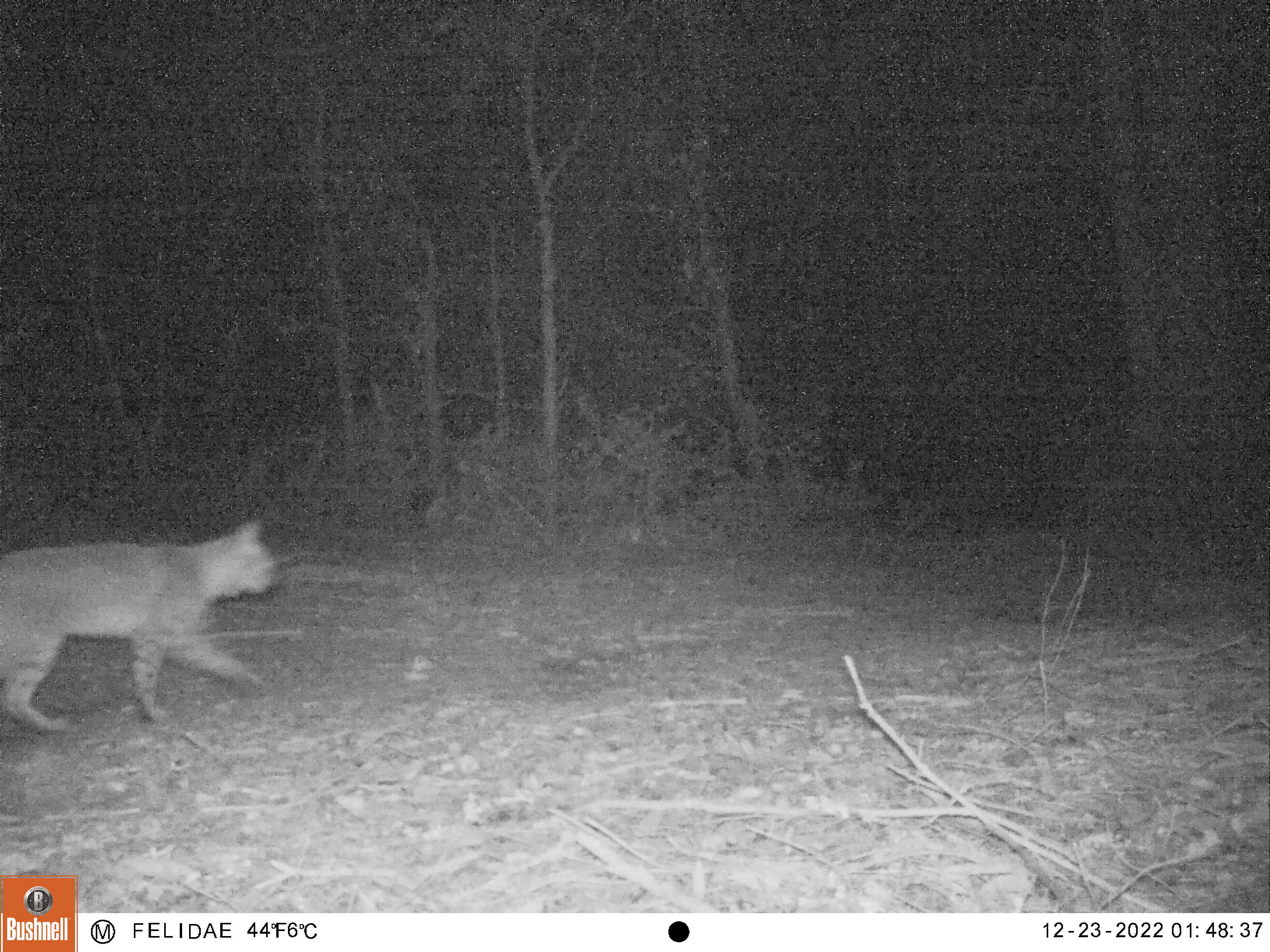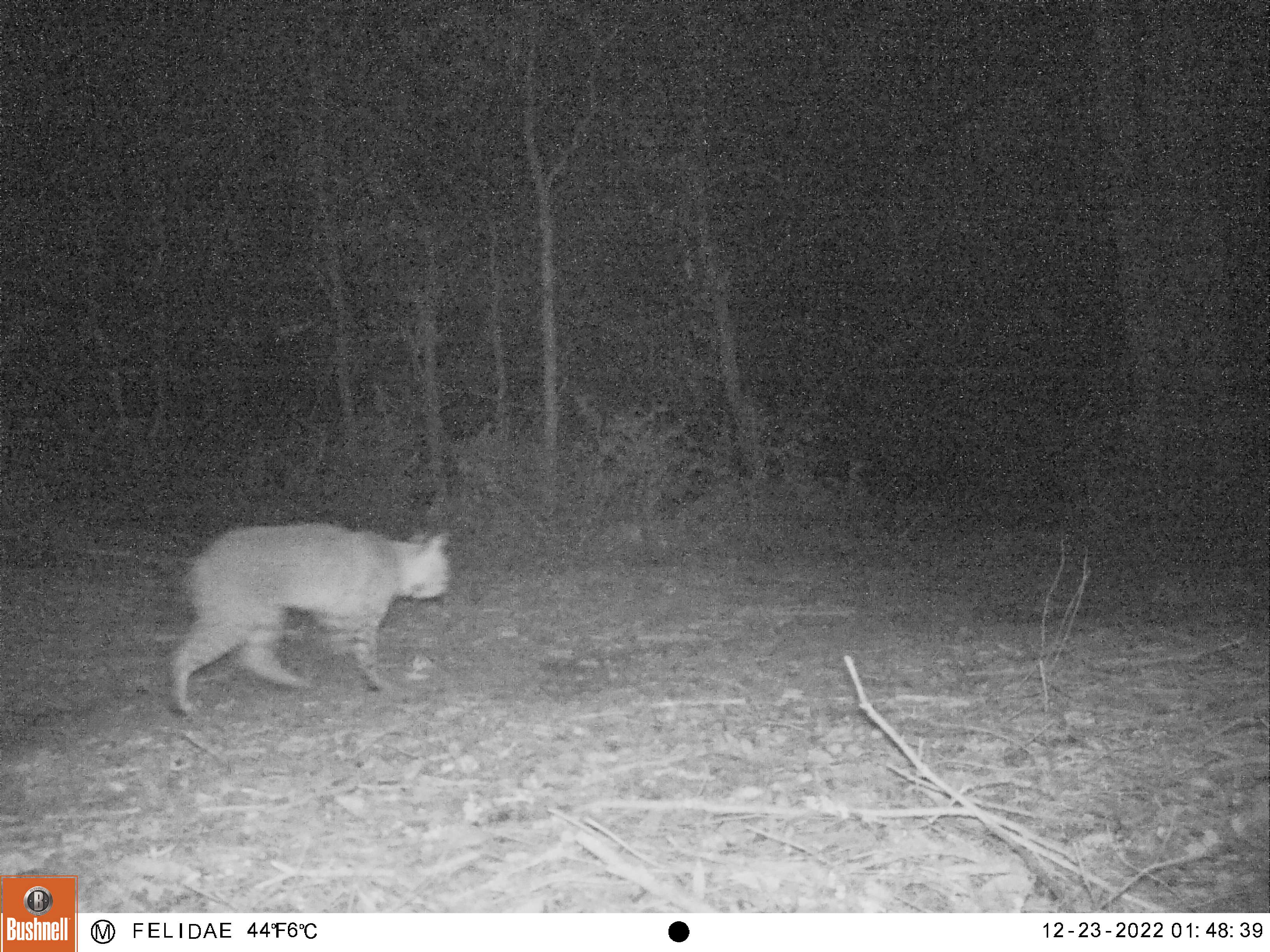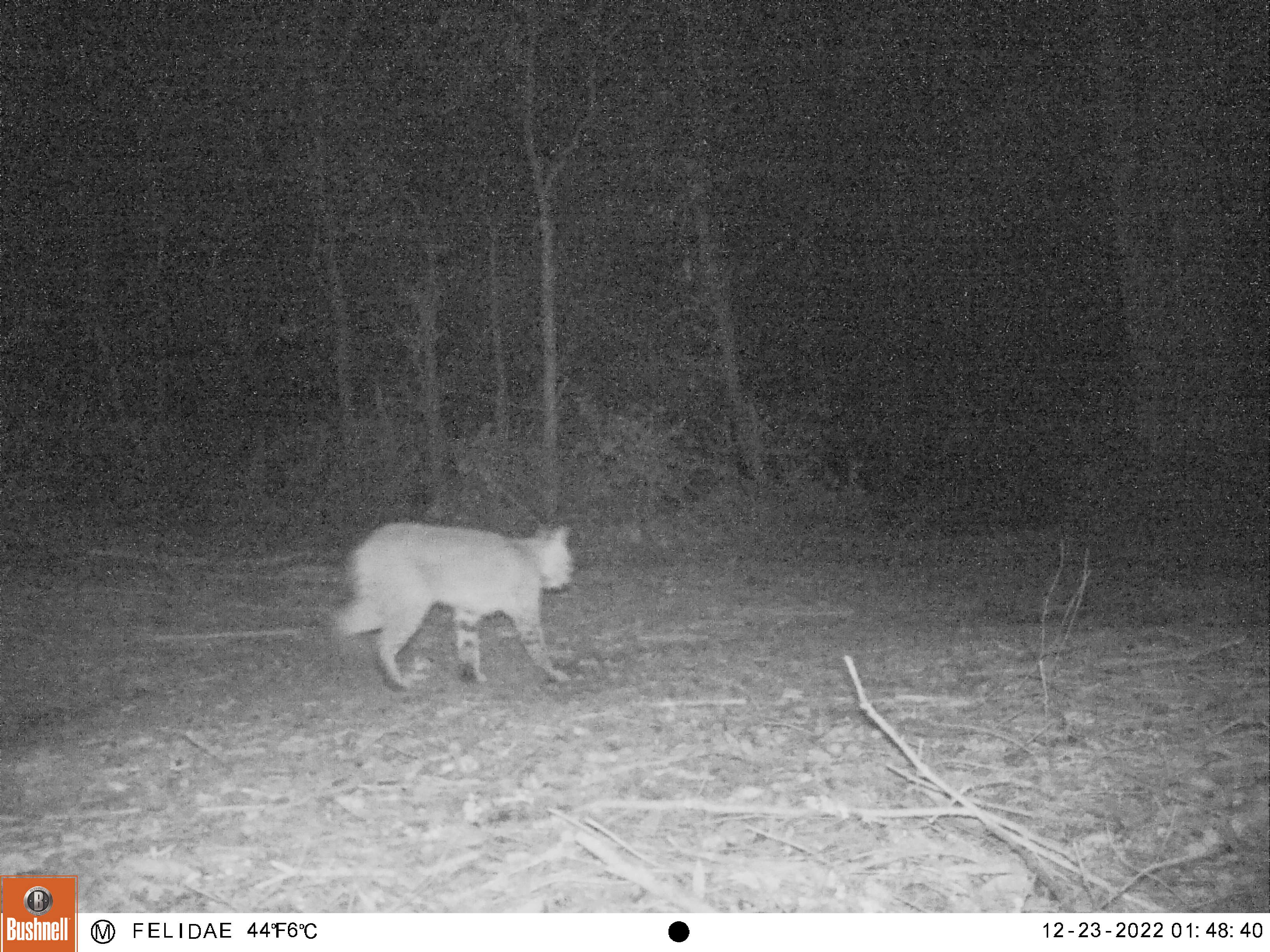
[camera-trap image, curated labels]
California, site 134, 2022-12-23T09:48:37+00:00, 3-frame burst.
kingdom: Animalia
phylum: Chordata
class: Mammalia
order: Carnivora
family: Felidae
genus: Lynx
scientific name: Lynx rufus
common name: bobcat